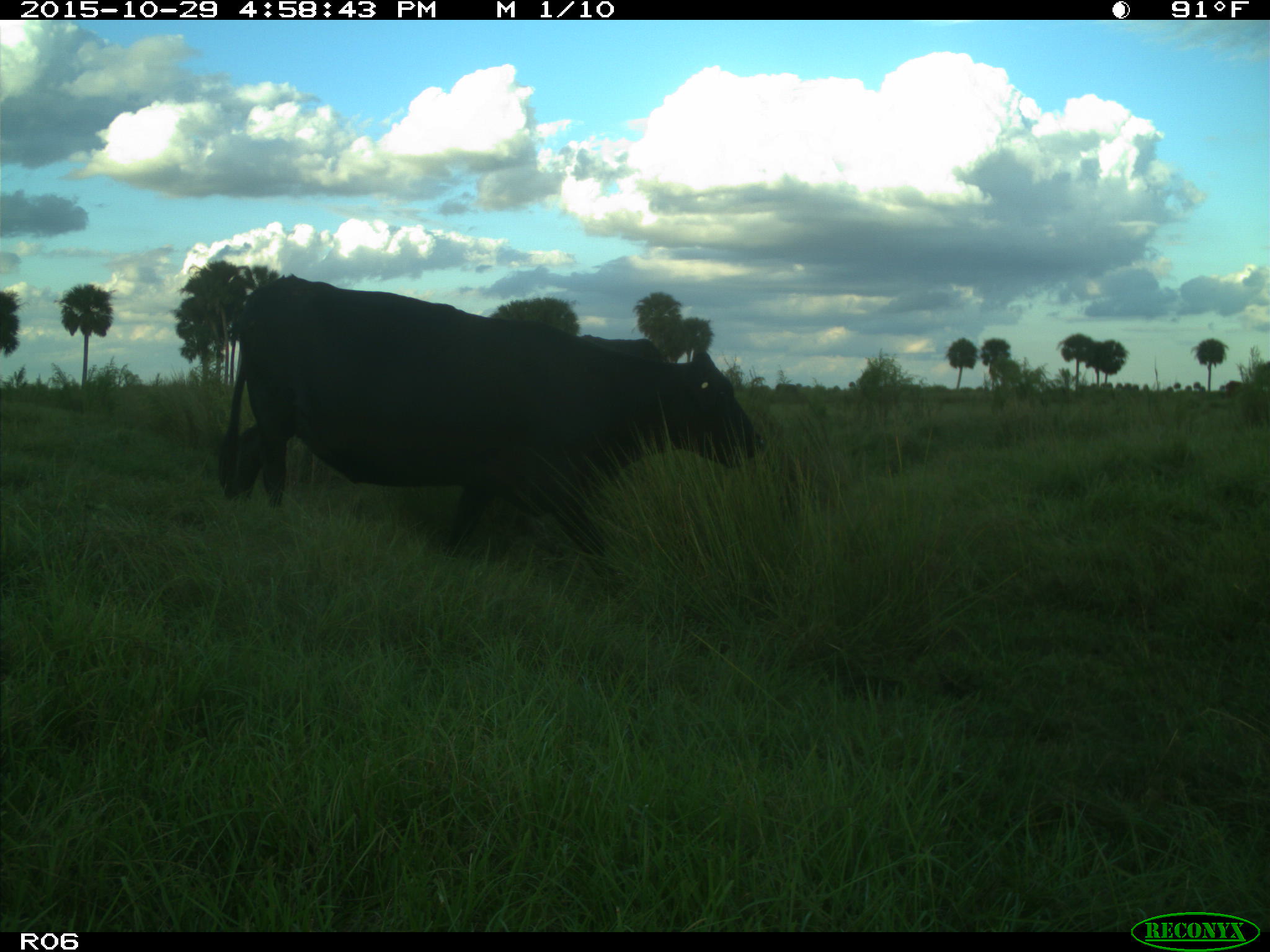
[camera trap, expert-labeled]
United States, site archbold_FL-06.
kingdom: Animalia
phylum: Chordata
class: Mammalia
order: Artiodactyla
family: Bovidae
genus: Bos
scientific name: Bos taurus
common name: domestic cow